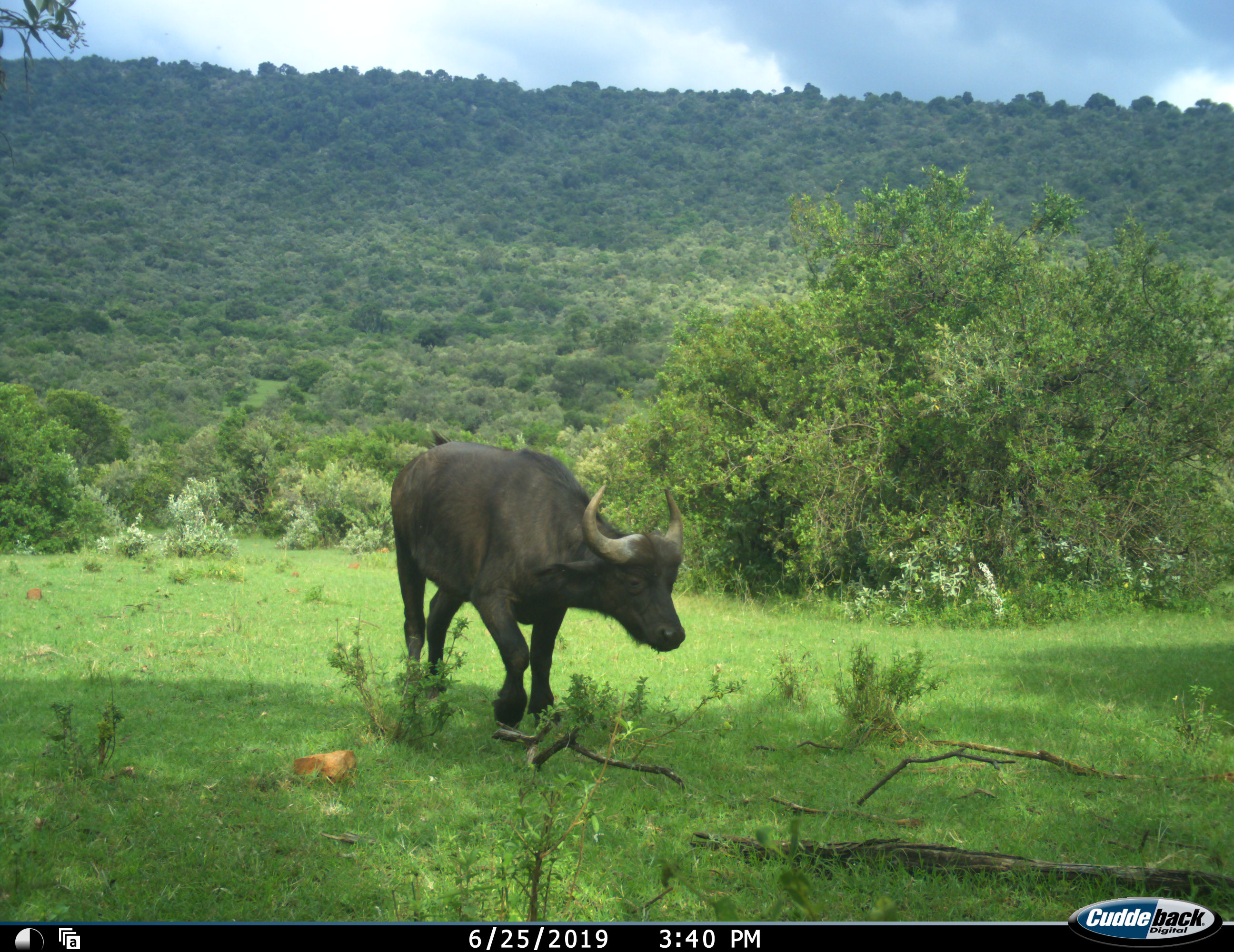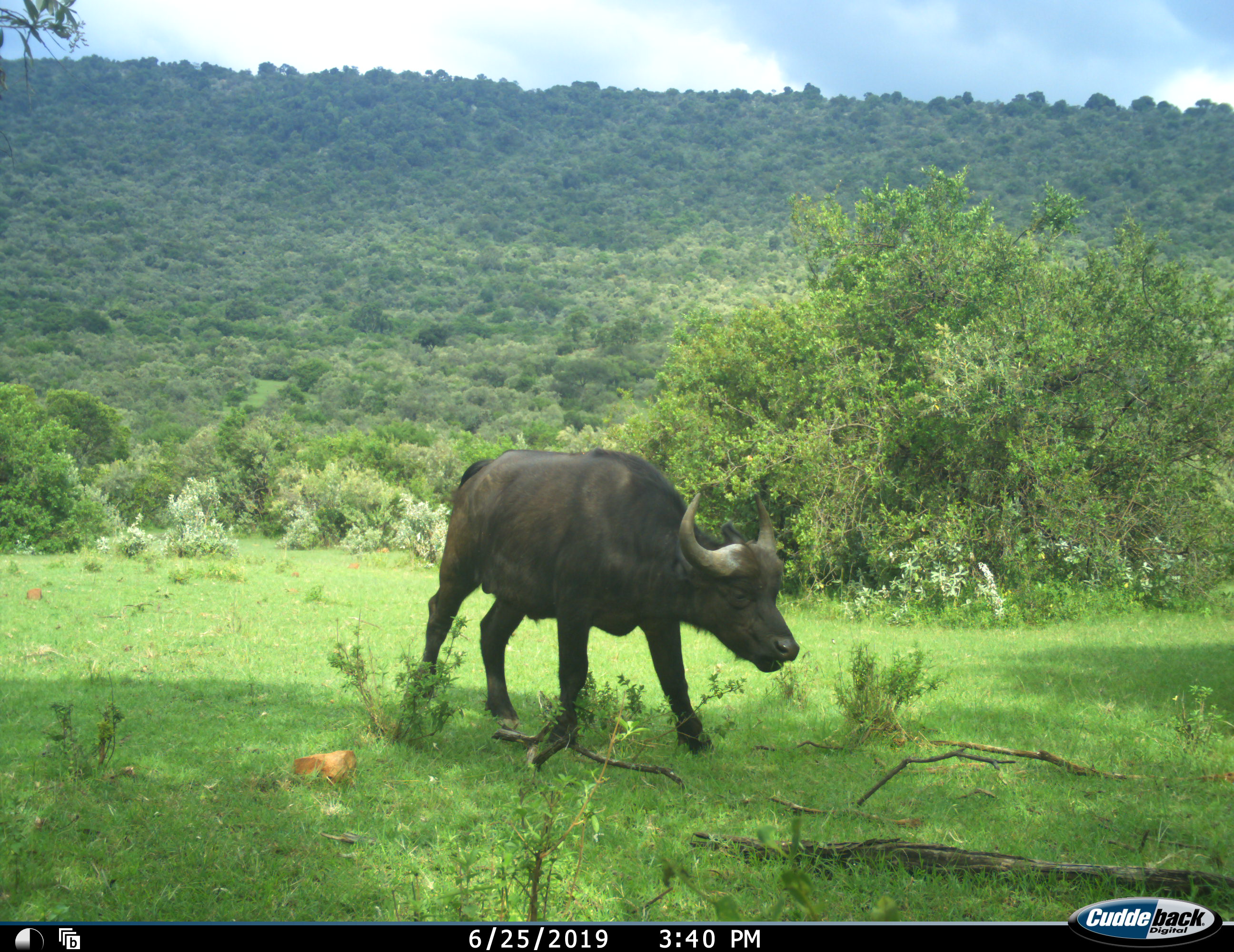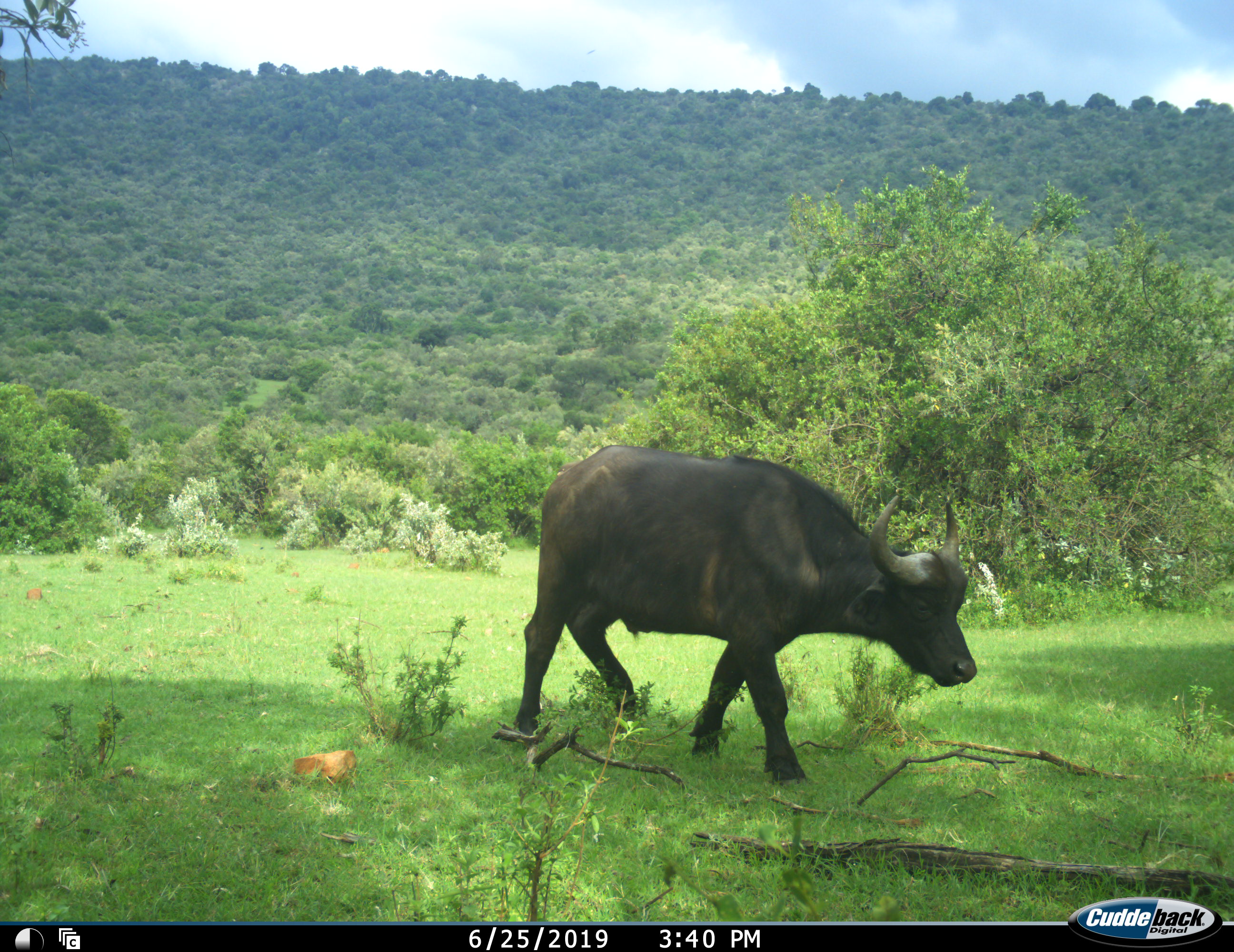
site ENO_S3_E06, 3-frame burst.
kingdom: Animalia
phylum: Chordata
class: Mammalia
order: Artiodactyla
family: Bovidae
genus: Syncerus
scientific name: Syncerus caffer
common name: african buffalo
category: buffalo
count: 1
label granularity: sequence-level